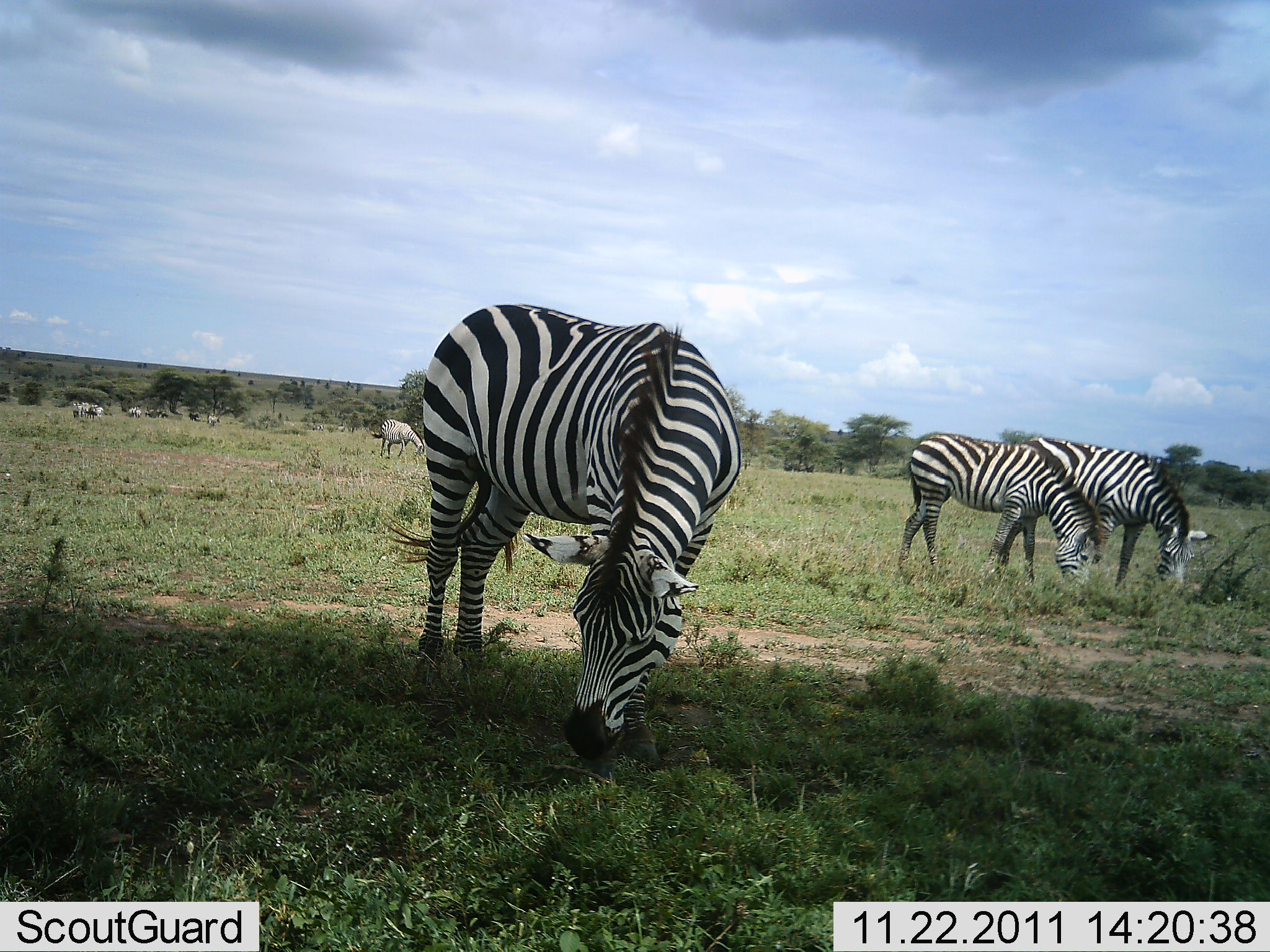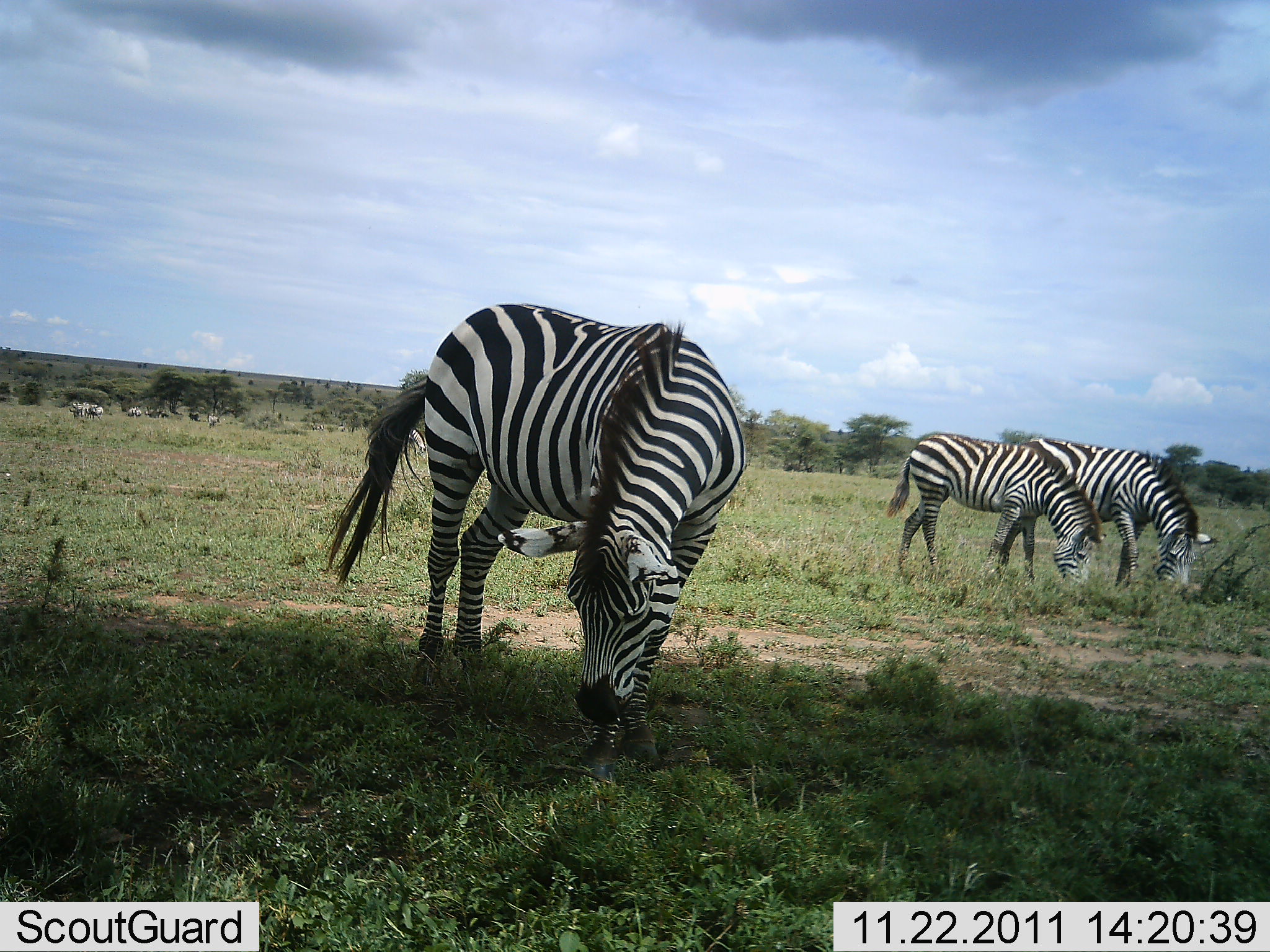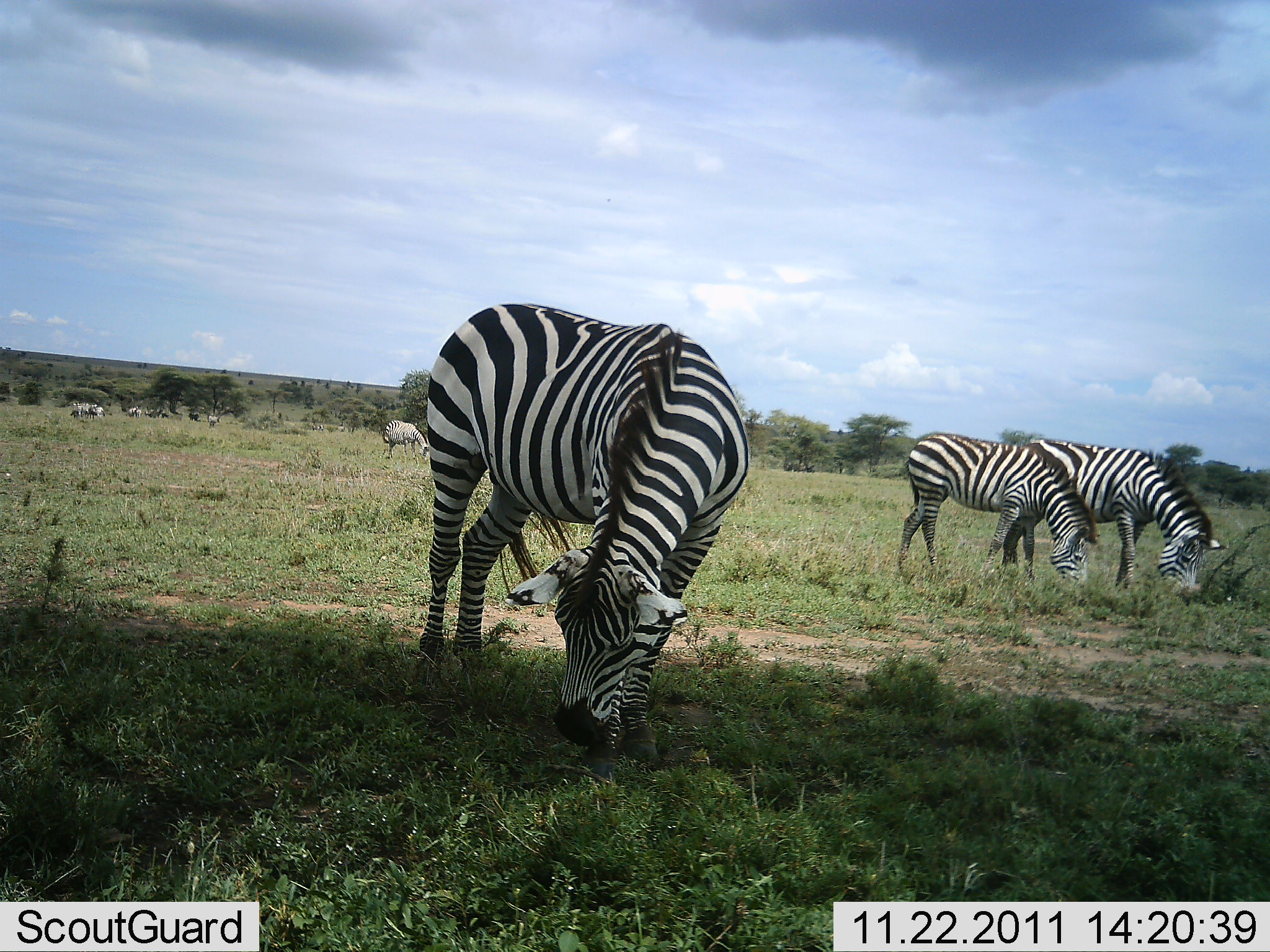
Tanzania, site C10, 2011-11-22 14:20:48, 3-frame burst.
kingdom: Animalia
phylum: Chordata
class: Mammalia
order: Perissodactyla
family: Equidae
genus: Equus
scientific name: Equus quagga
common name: plains zebra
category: zebra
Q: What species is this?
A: Zebra (plains zebra) (Equus quagga).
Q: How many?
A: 6.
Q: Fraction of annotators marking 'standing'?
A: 26%.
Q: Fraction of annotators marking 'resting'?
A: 0%.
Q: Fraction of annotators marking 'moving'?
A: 0%.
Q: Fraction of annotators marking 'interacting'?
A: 5%.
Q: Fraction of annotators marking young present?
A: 0%.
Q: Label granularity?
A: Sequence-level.